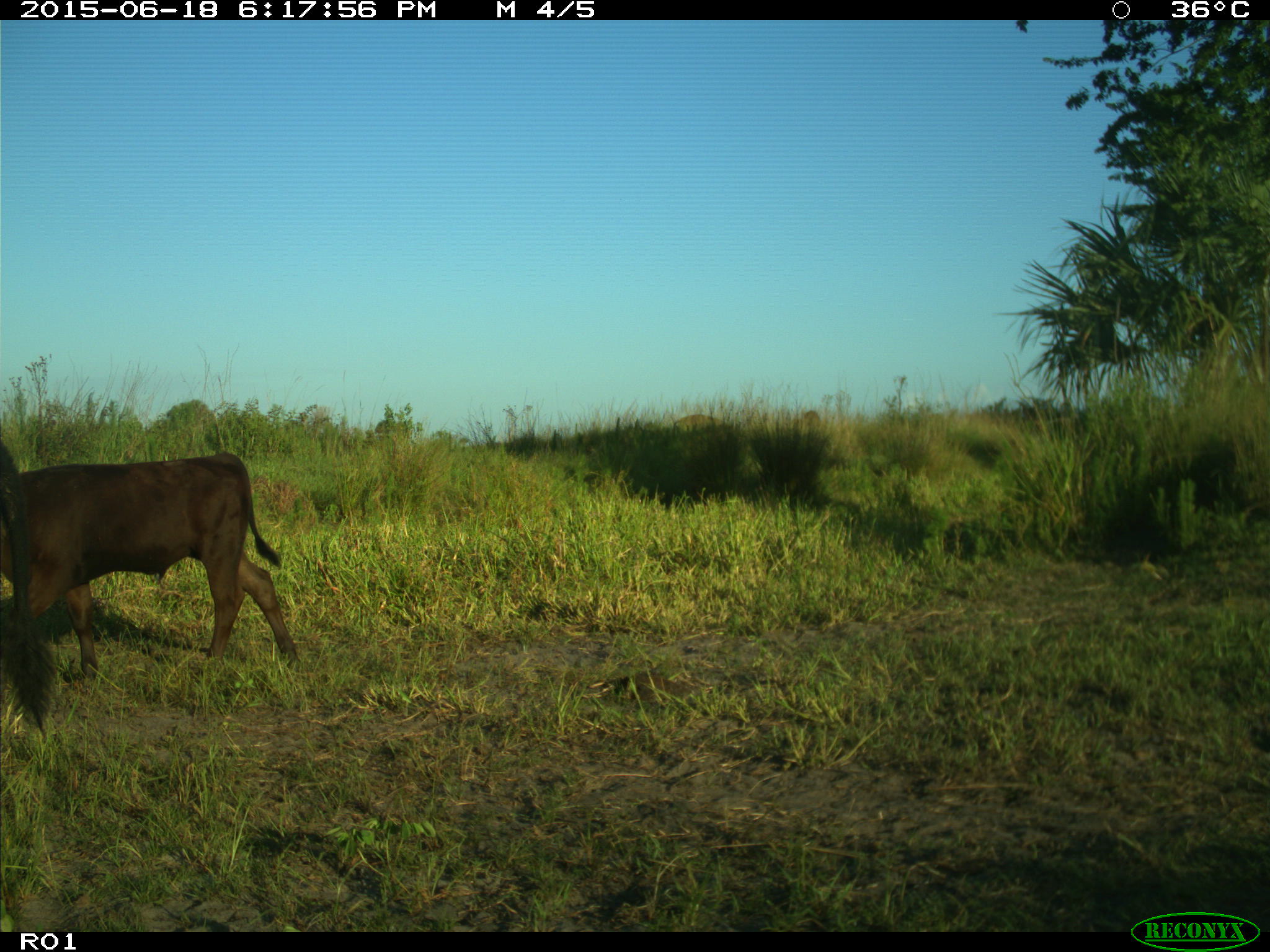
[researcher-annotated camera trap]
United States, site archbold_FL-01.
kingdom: Animalia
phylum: Chordata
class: Mammalia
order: Artiodactyla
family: Bovidae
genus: Bos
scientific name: Bos taurus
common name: domestic cow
Bos taurus (domestic cow).